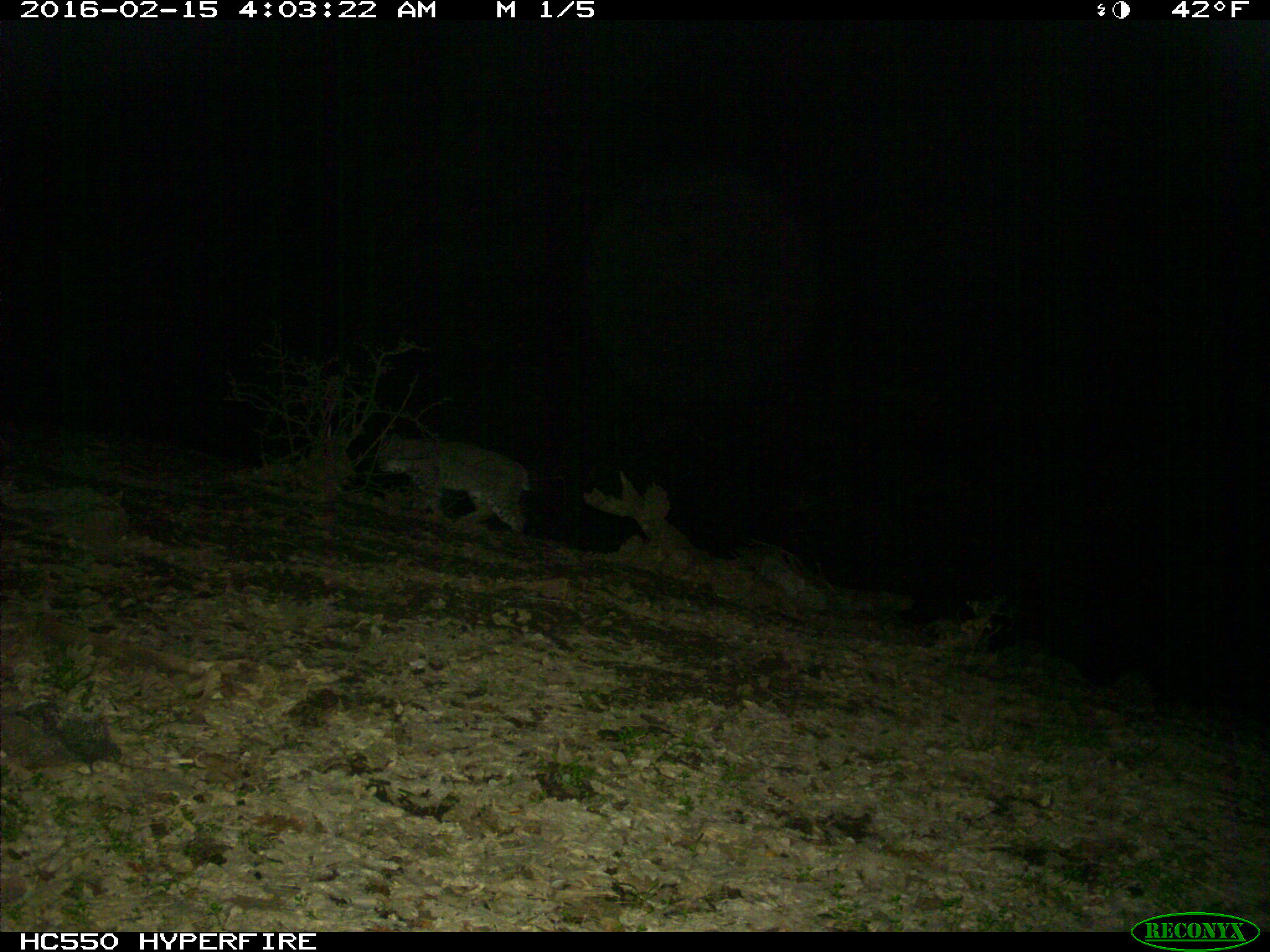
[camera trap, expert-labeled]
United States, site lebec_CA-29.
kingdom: Animalia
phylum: Chordata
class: Mammalia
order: Carnivora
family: Felidae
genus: Lynx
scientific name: Lynx rufus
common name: bobcat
Lynx rufus (bobcat).